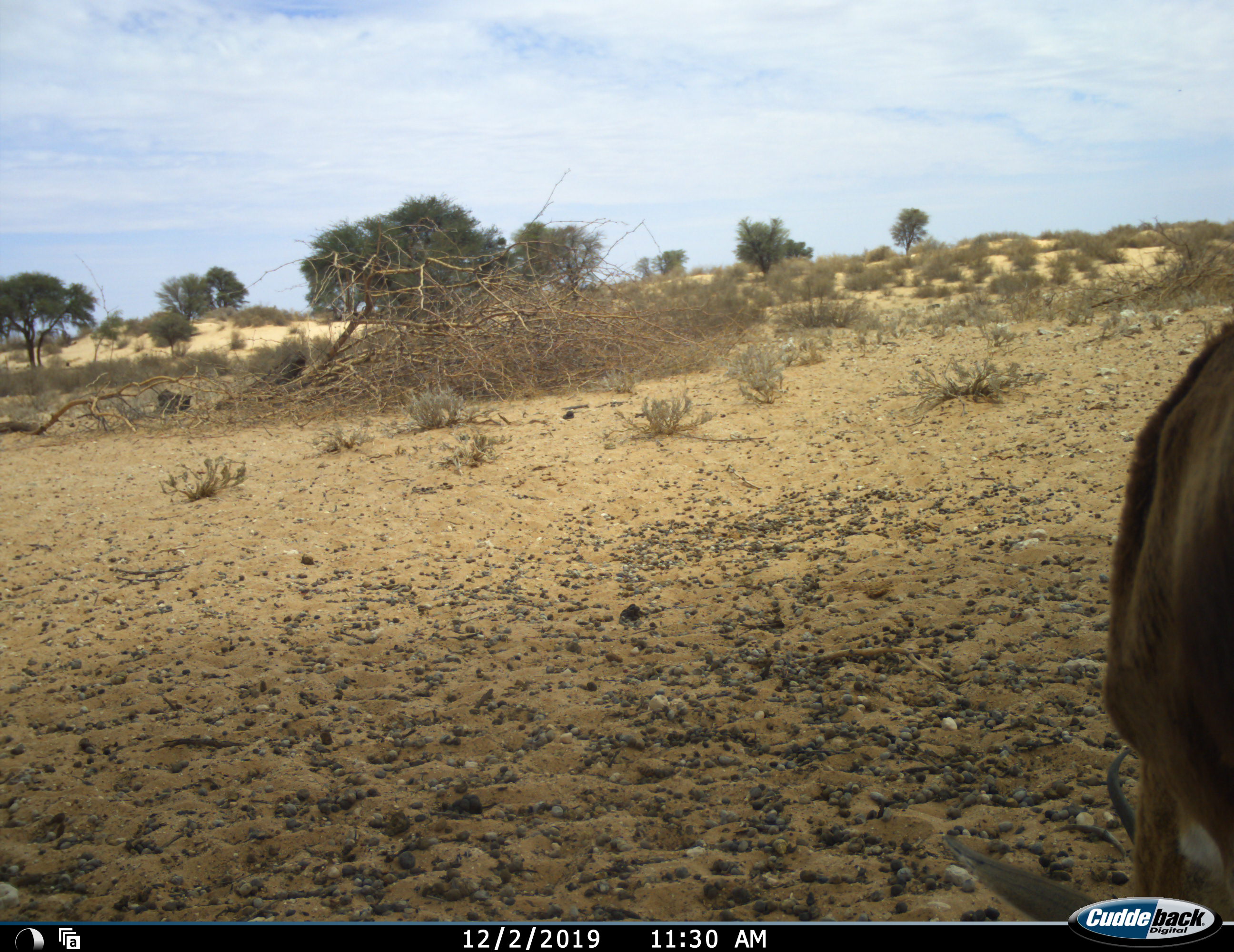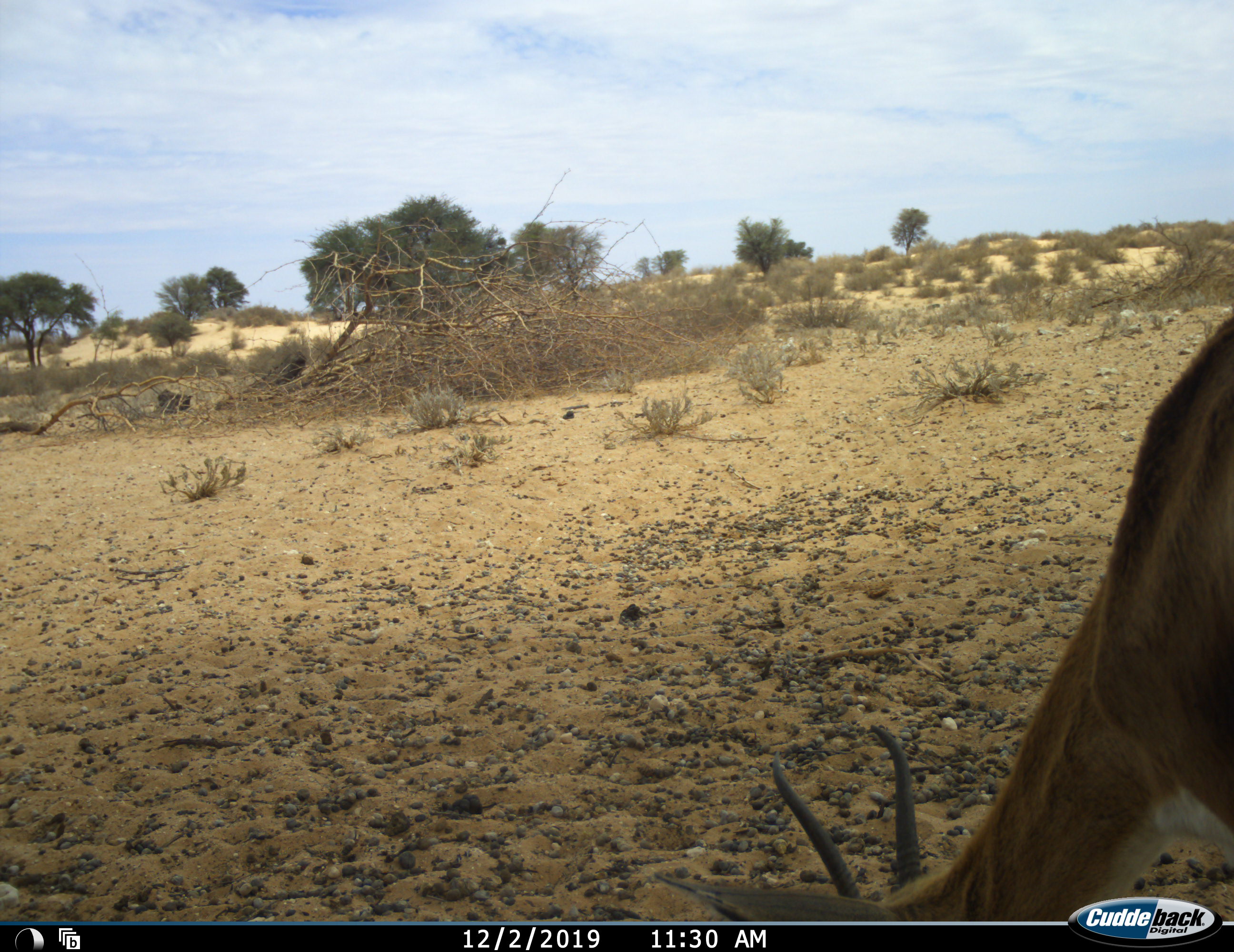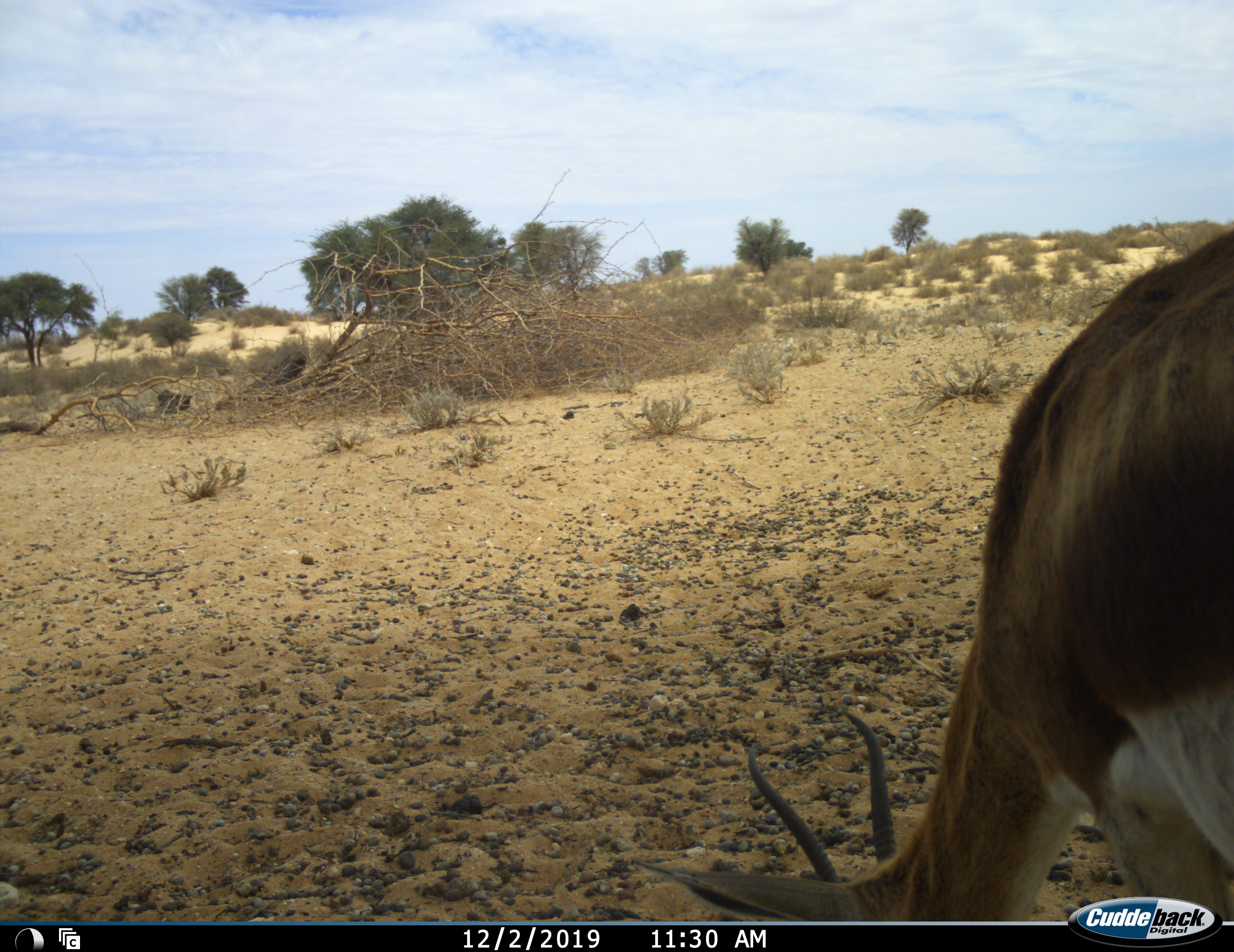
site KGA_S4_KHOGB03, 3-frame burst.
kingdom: Animalia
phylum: Chordata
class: Mammalia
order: Artiodactyla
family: Bovidae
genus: Antidorcas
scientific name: Antidorcas marsupialis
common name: springbok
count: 1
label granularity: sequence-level